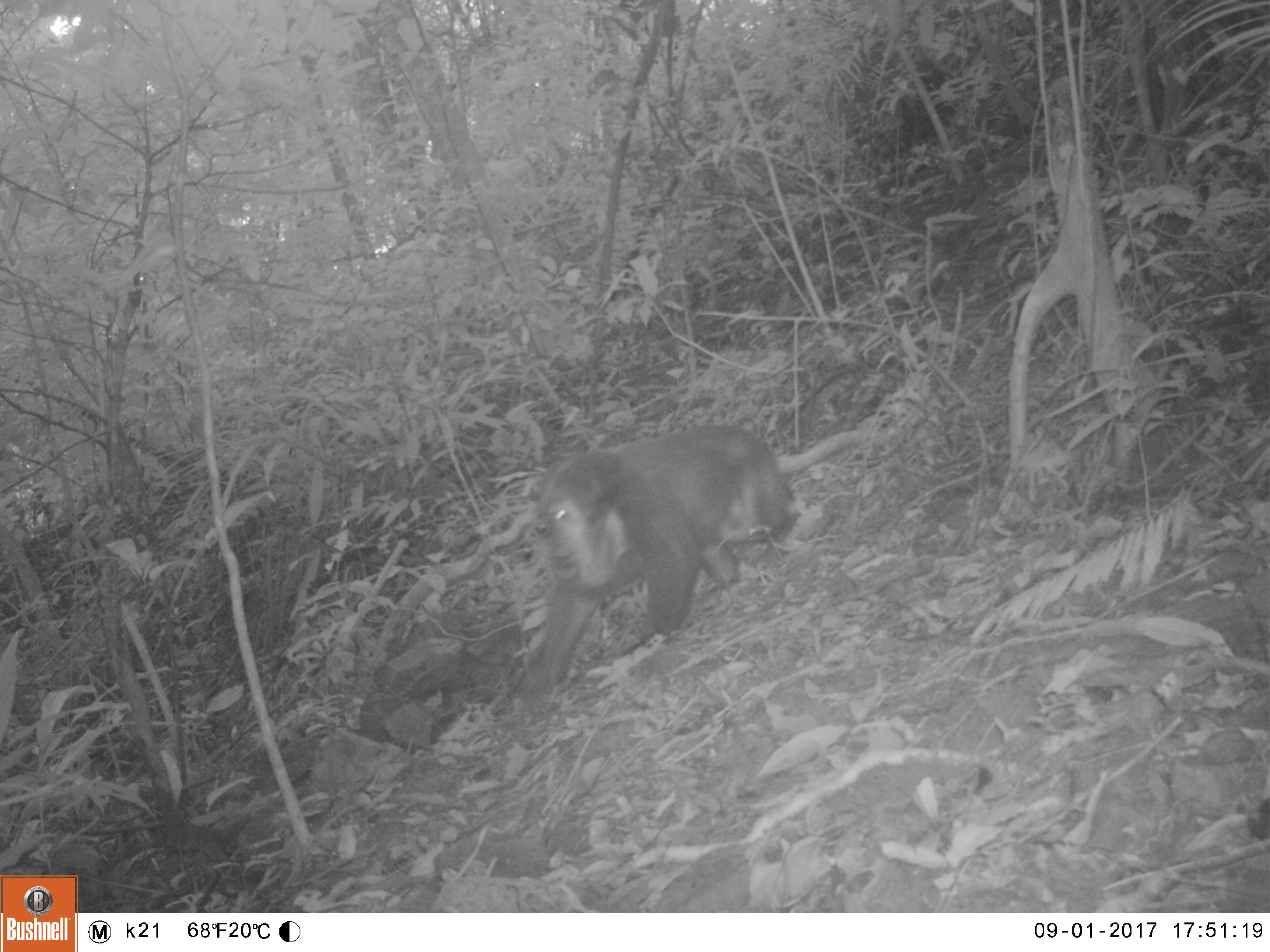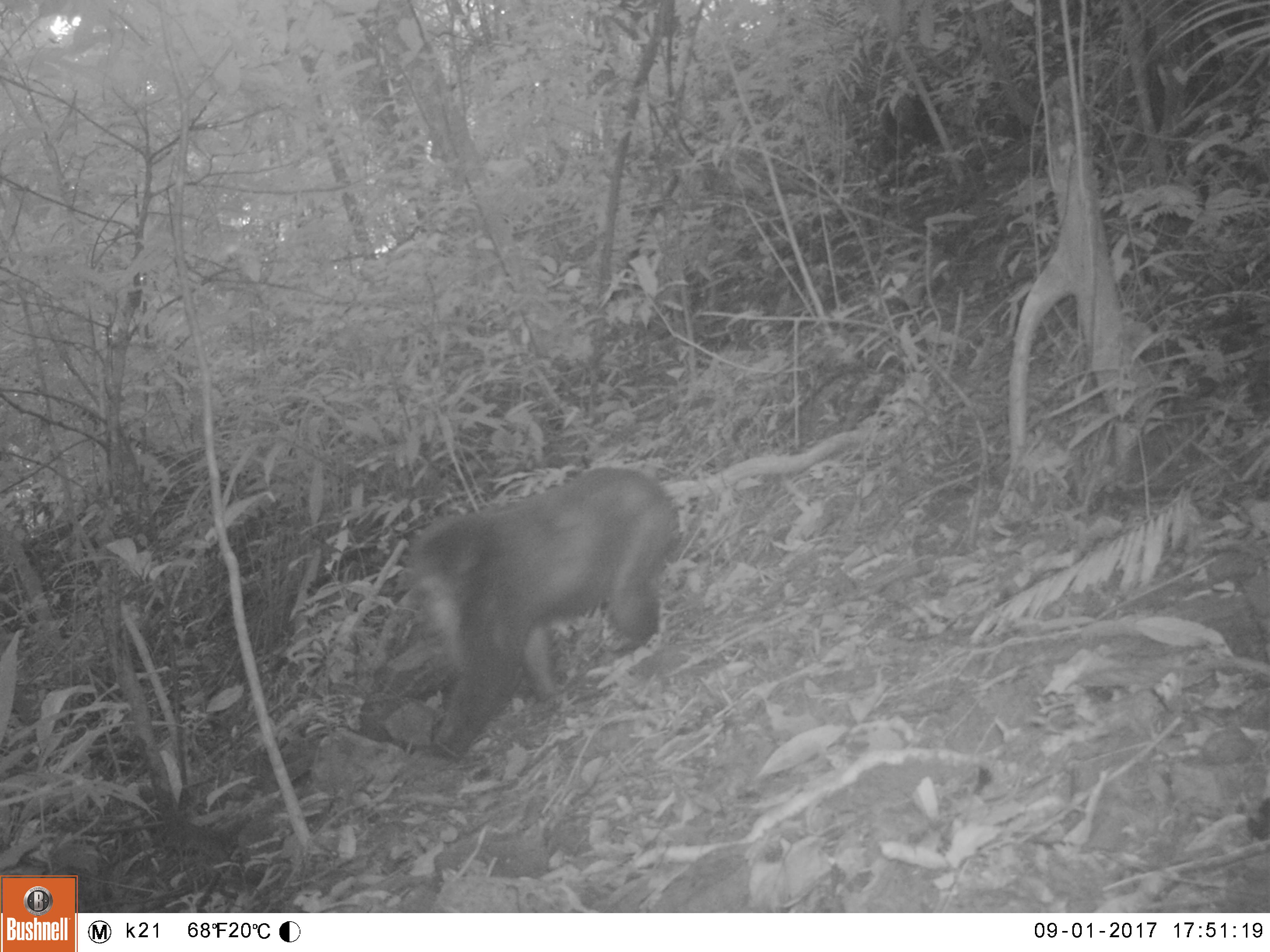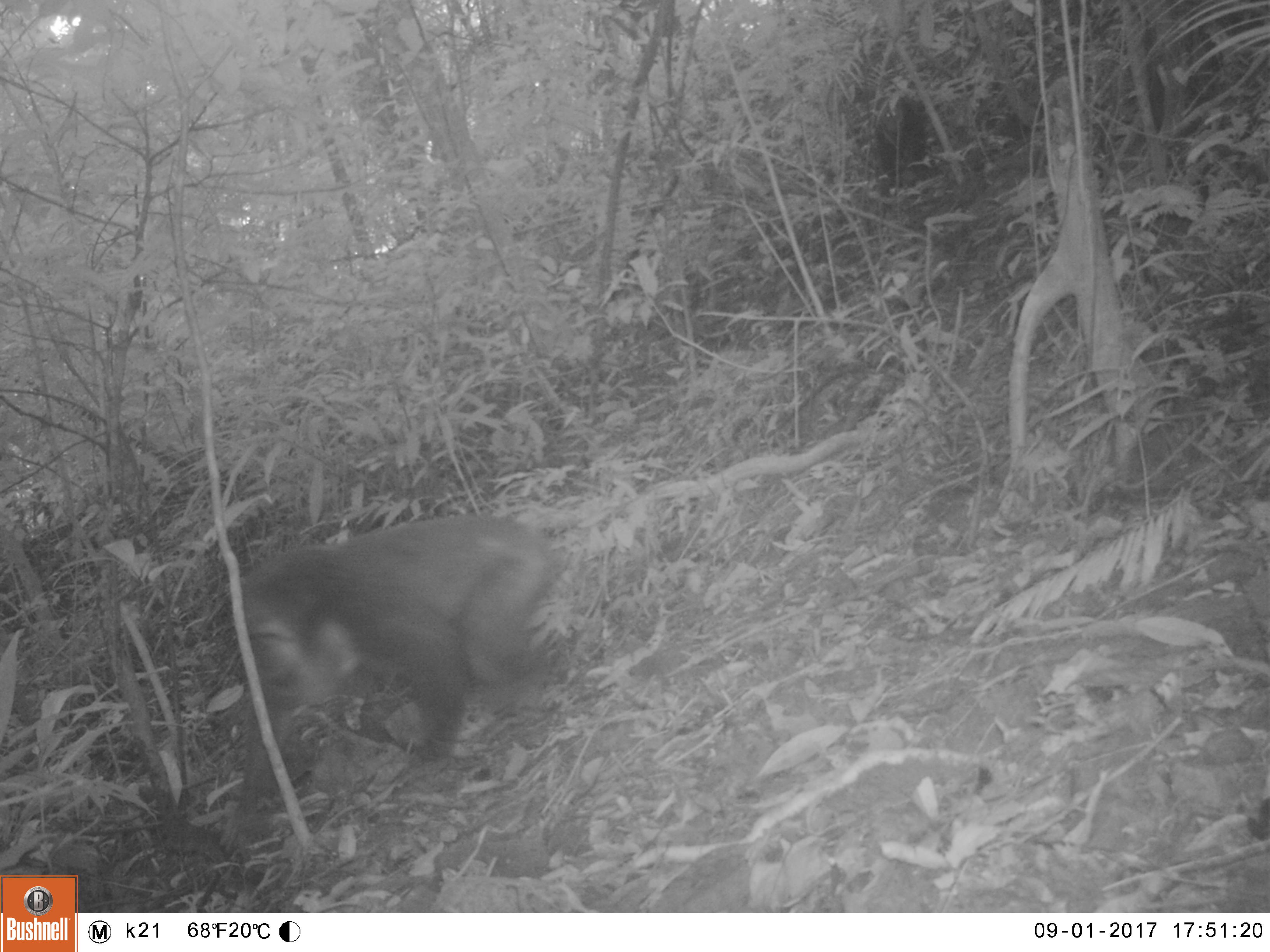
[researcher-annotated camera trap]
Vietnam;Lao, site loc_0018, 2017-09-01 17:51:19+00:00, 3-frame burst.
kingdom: Animalia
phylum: Chordata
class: Mammalia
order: Primates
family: Cercopithecidae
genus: Macaca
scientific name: Macaca arctoides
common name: stump-tailed macaque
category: stump tailed macaque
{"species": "stump tailed macaque (stump-tailed macaque) (Macaca arctoides)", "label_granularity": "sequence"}